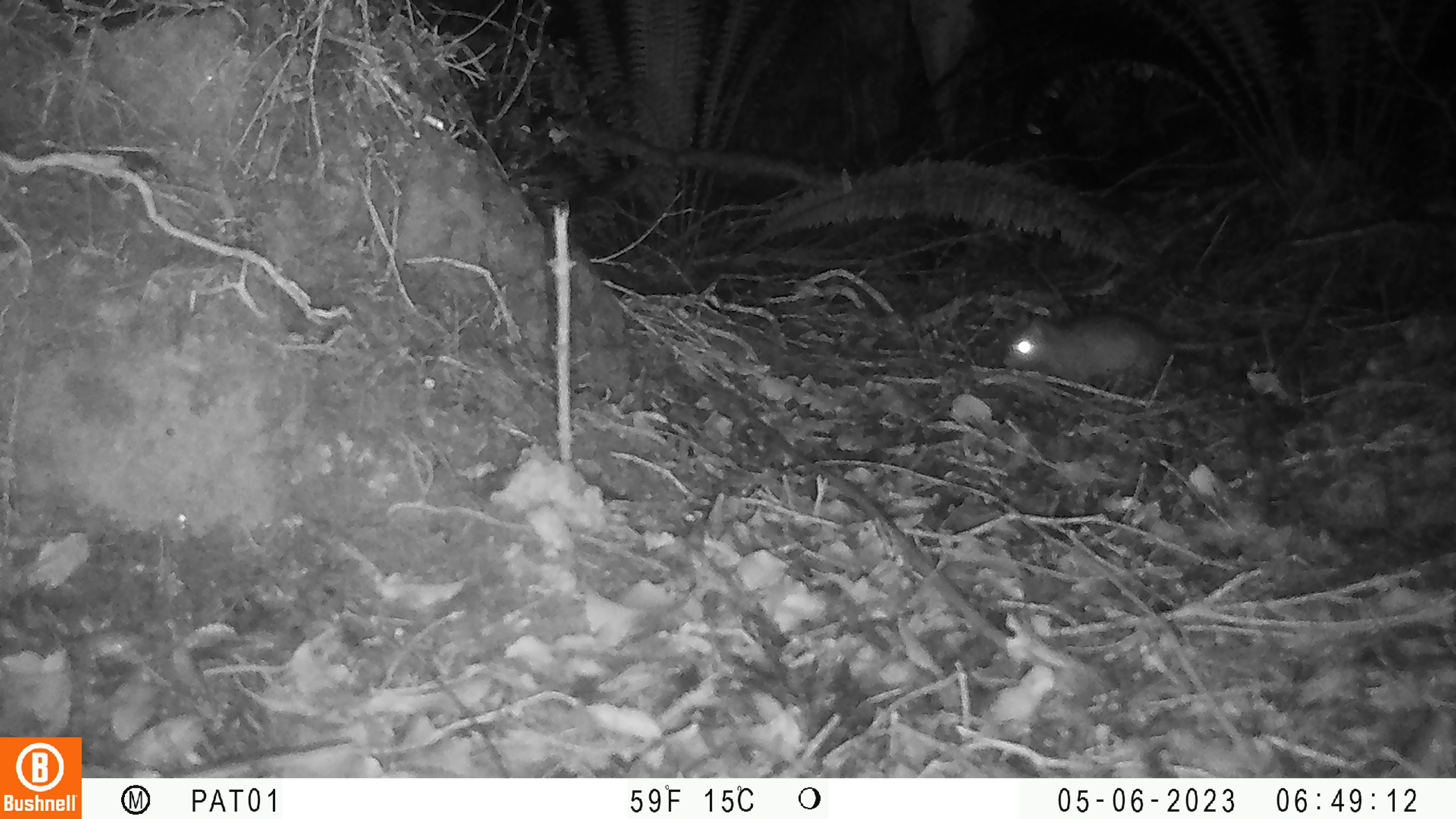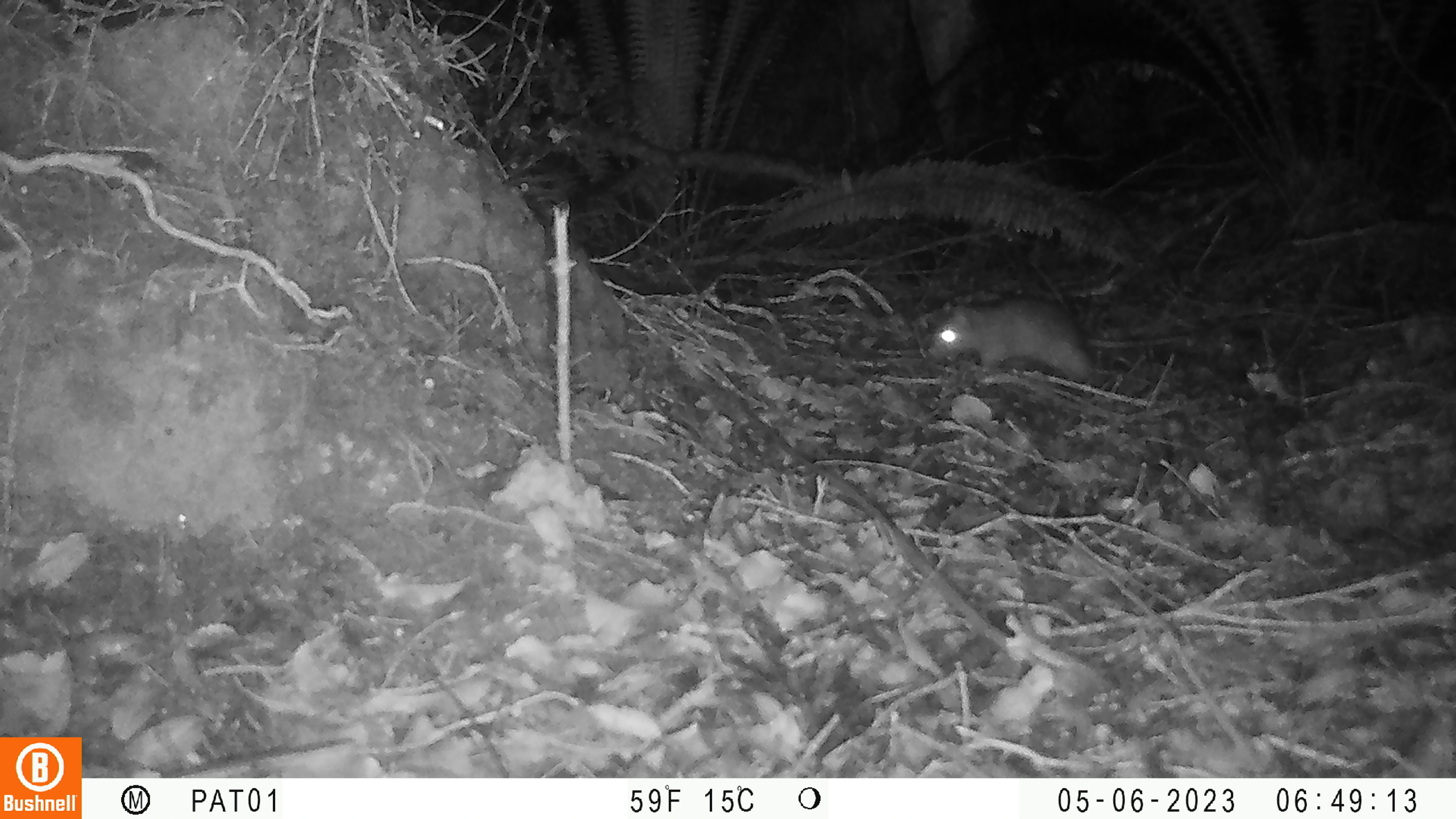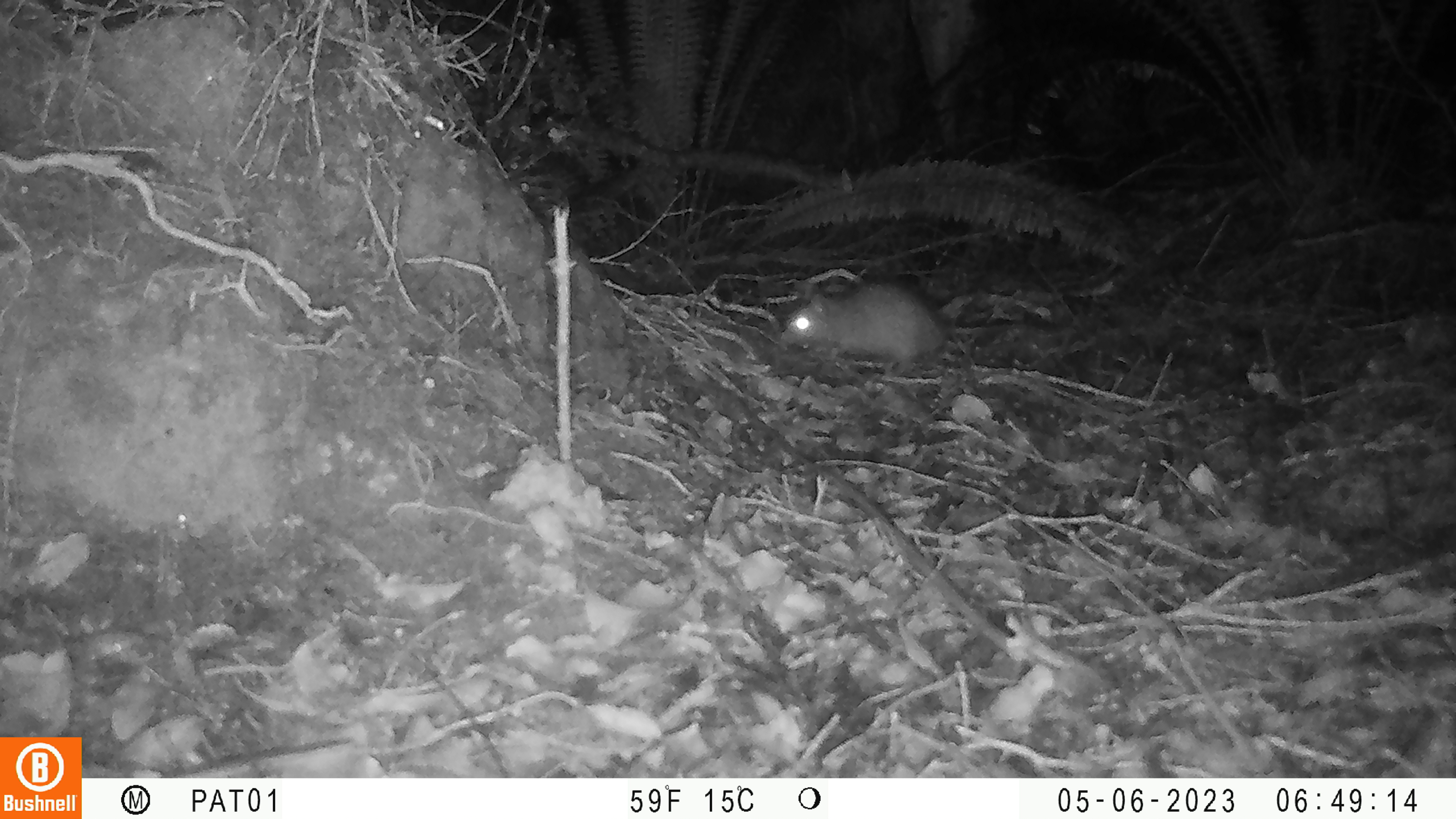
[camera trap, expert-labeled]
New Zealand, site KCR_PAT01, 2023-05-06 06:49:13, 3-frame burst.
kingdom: Animalia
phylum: Chordata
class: Mammalia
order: Rodentia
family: Muridae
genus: Rattus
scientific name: Rattus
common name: rat